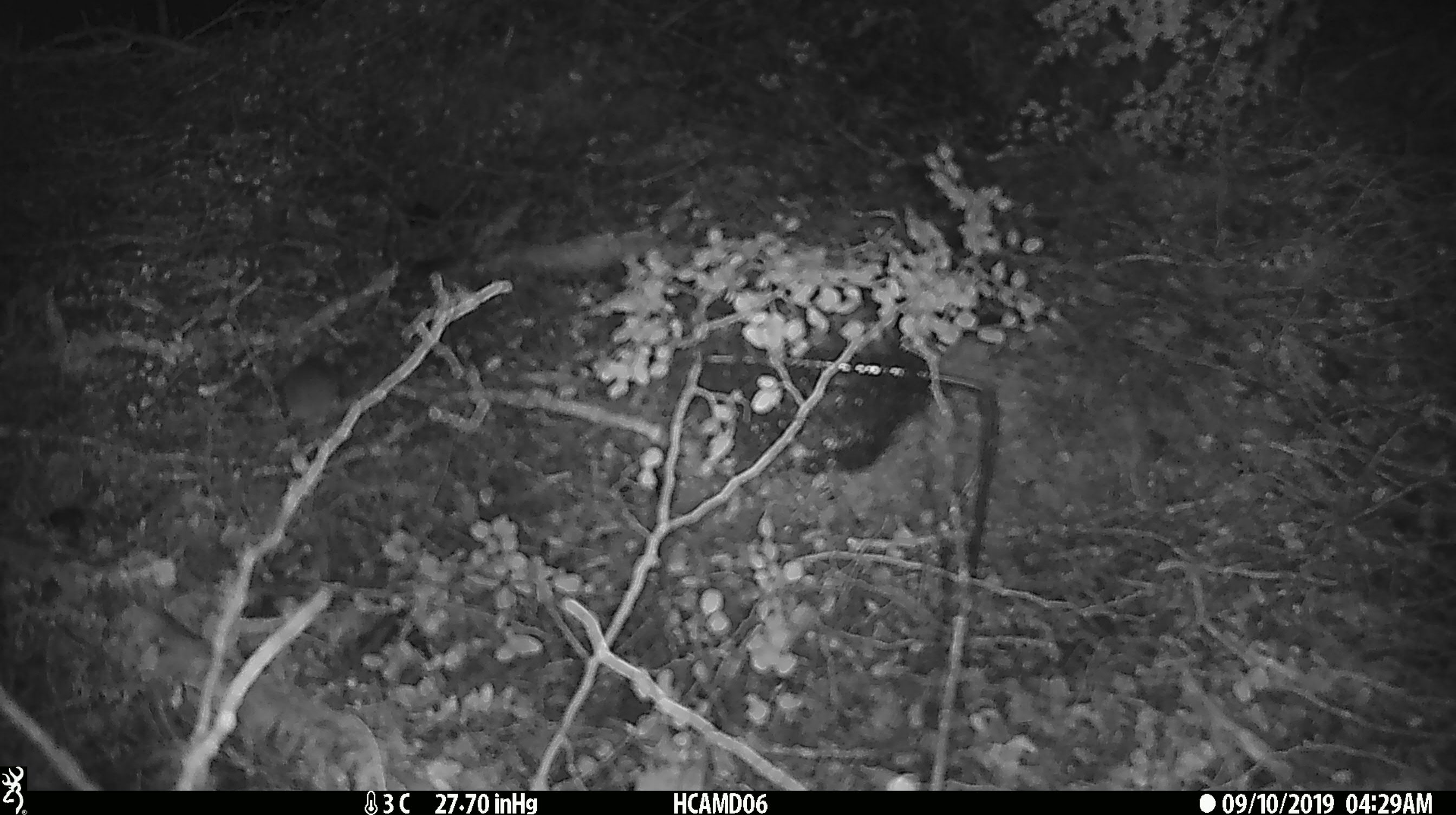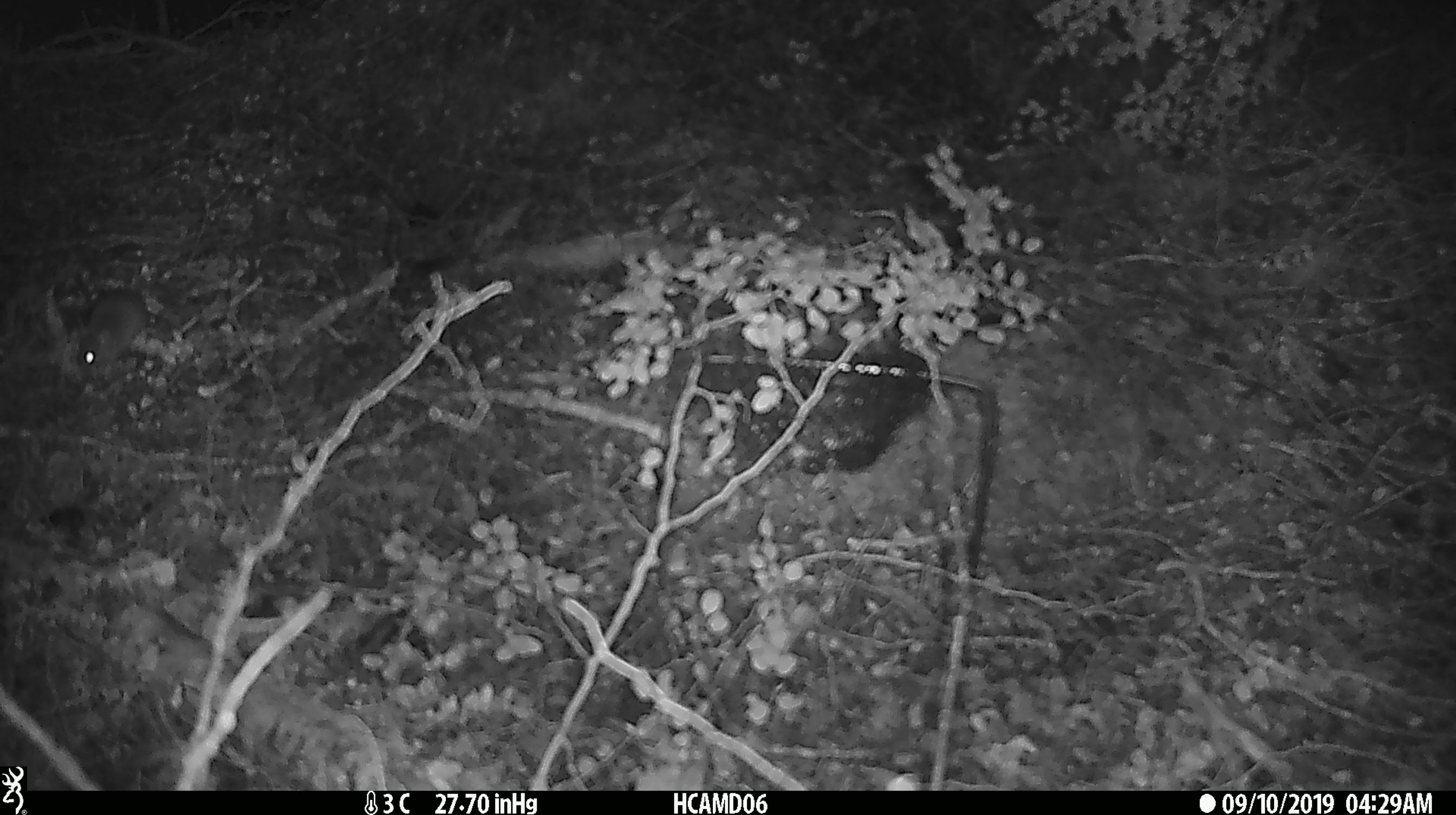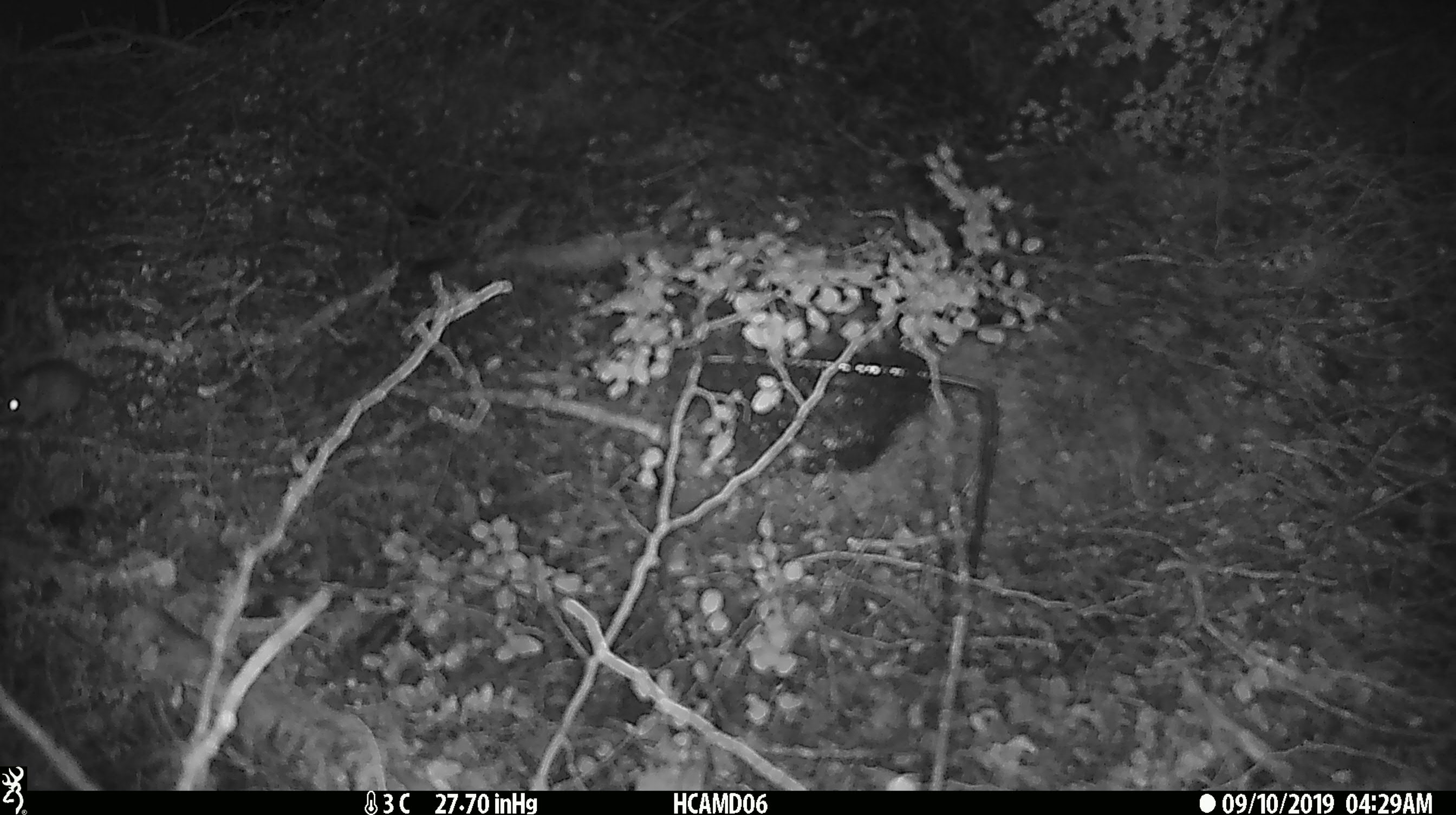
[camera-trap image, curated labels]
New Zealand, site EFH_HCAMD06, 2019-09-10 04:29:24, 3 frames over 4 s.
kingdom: Animalia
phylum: Chordata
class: Mammalia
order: Rodentia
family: Muridae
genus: Mus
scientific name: Mus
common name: mouse